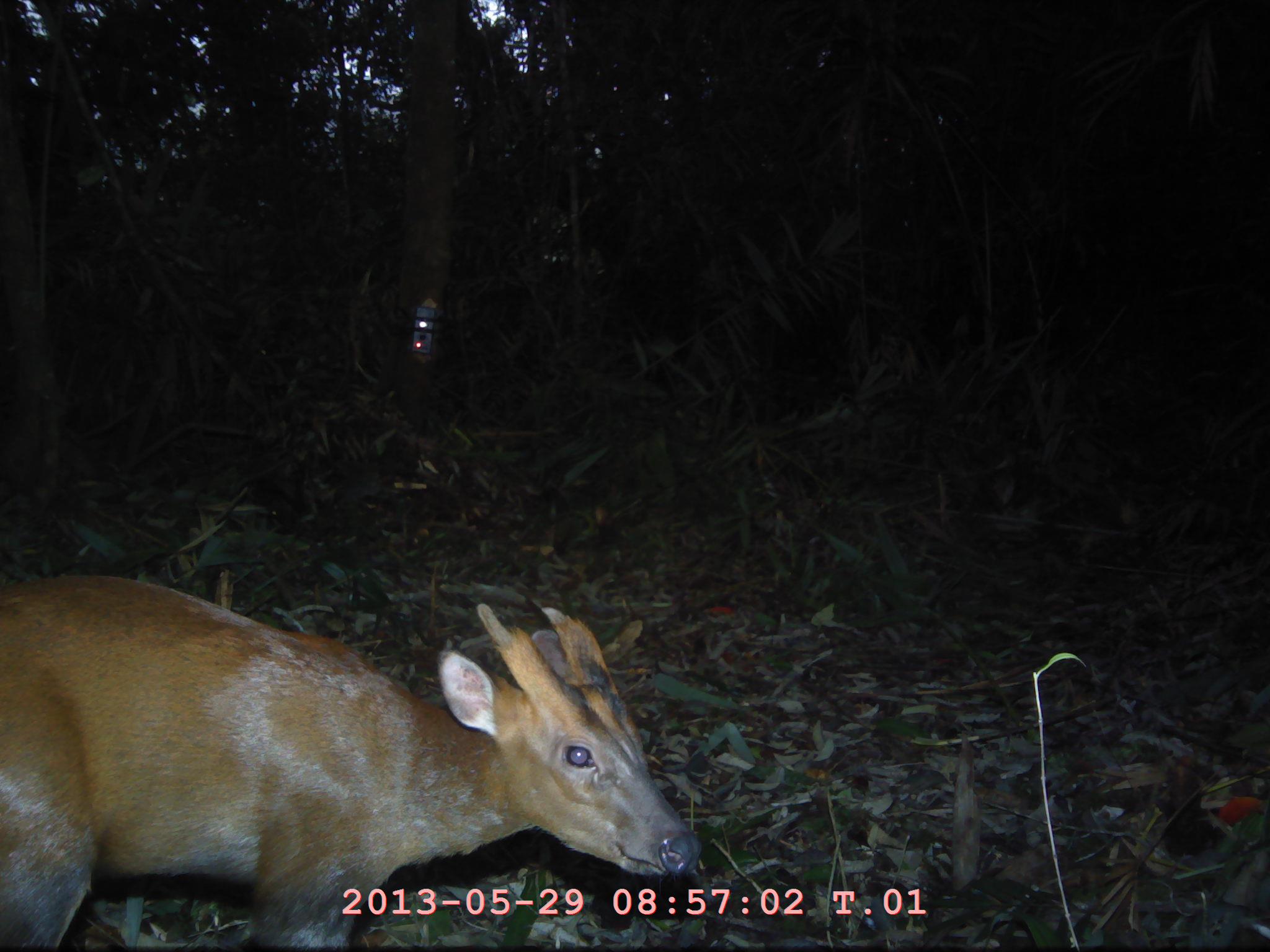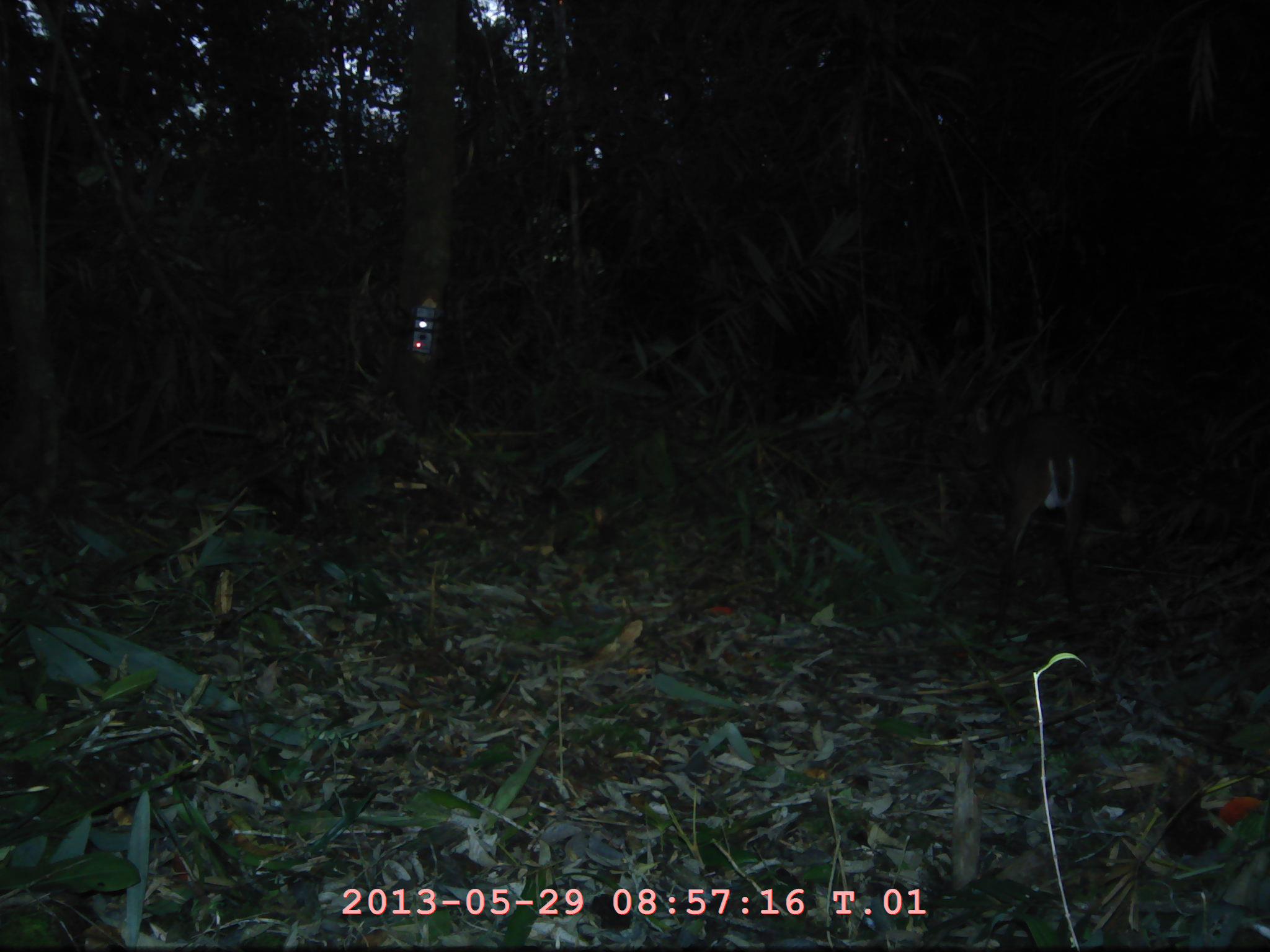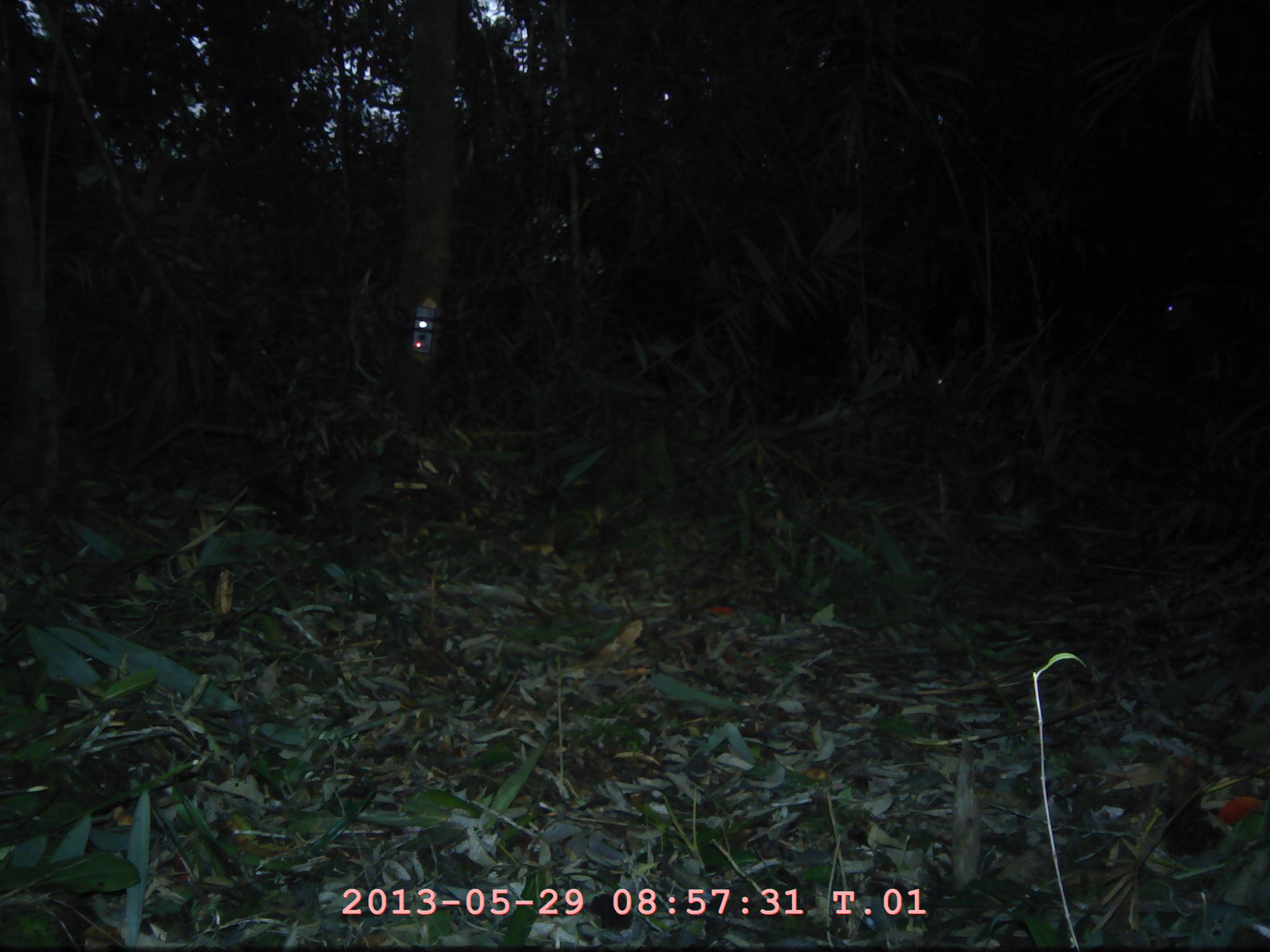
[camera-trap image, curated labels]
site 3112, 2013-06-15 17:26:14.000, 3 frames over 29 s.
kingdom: Animalia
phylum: Chordata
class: Mammalia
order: Artiodactyla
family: Cervidae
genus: Muntiacus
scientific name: Muntiacus muntjak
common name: southern red muntjac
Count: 1.